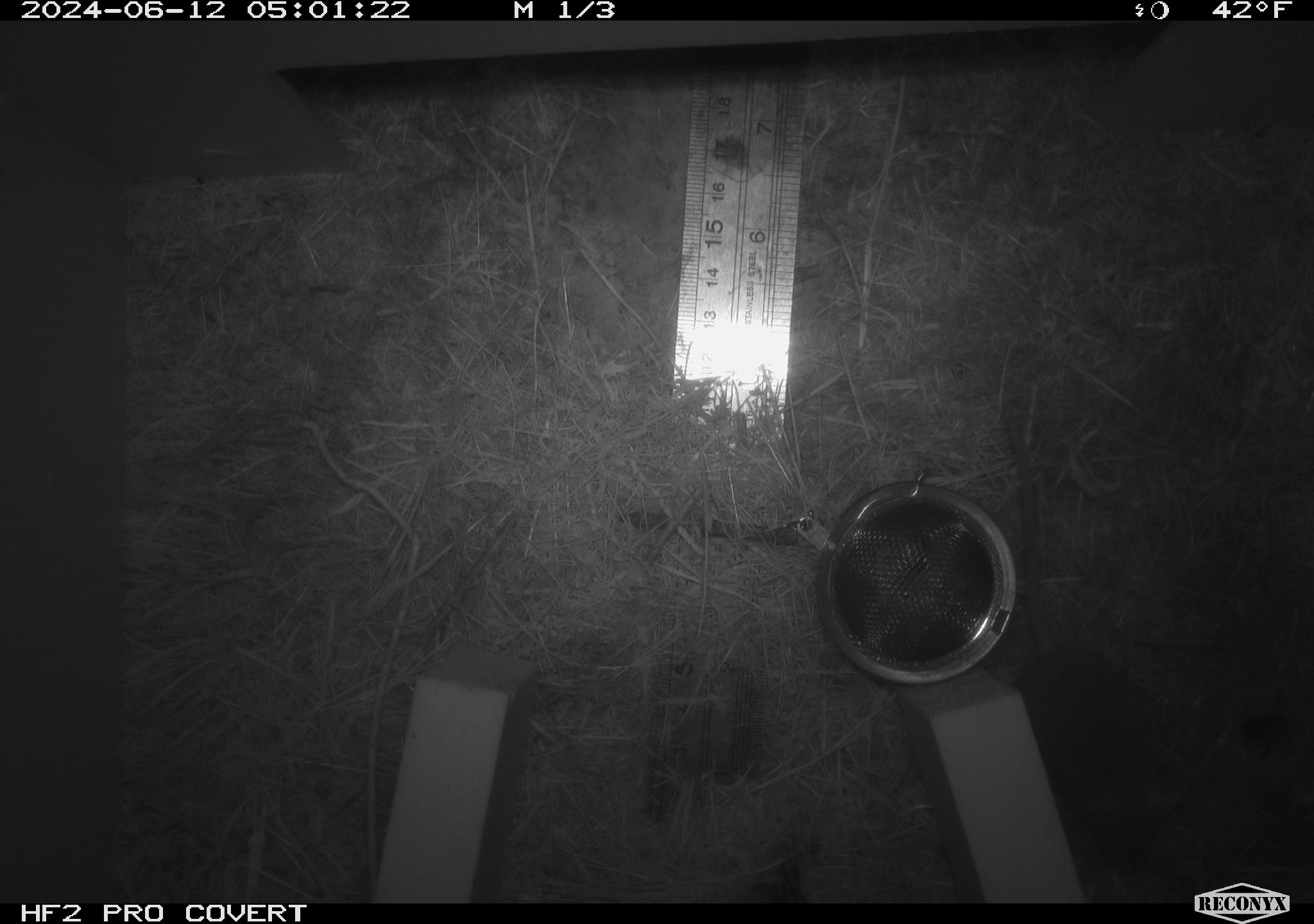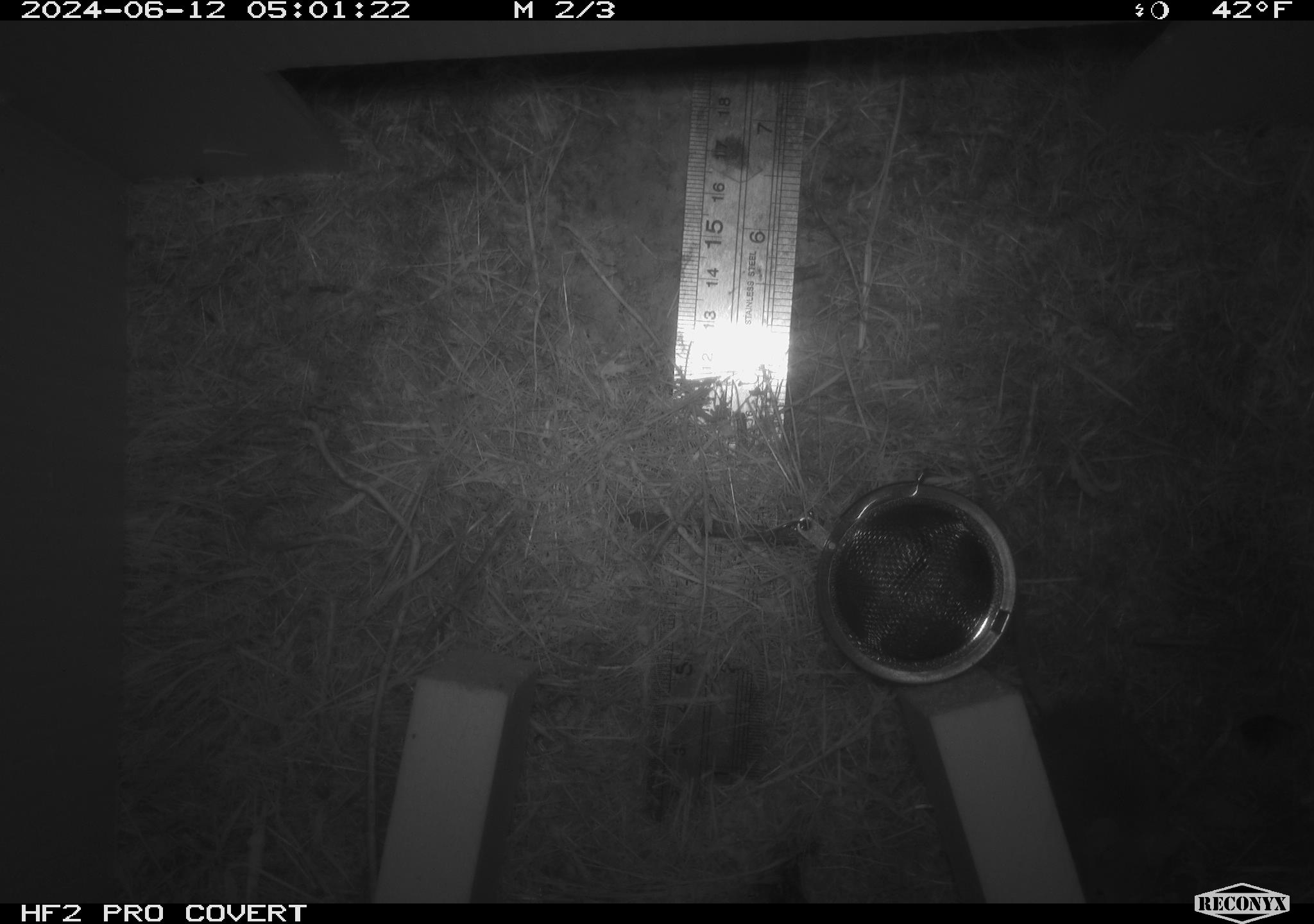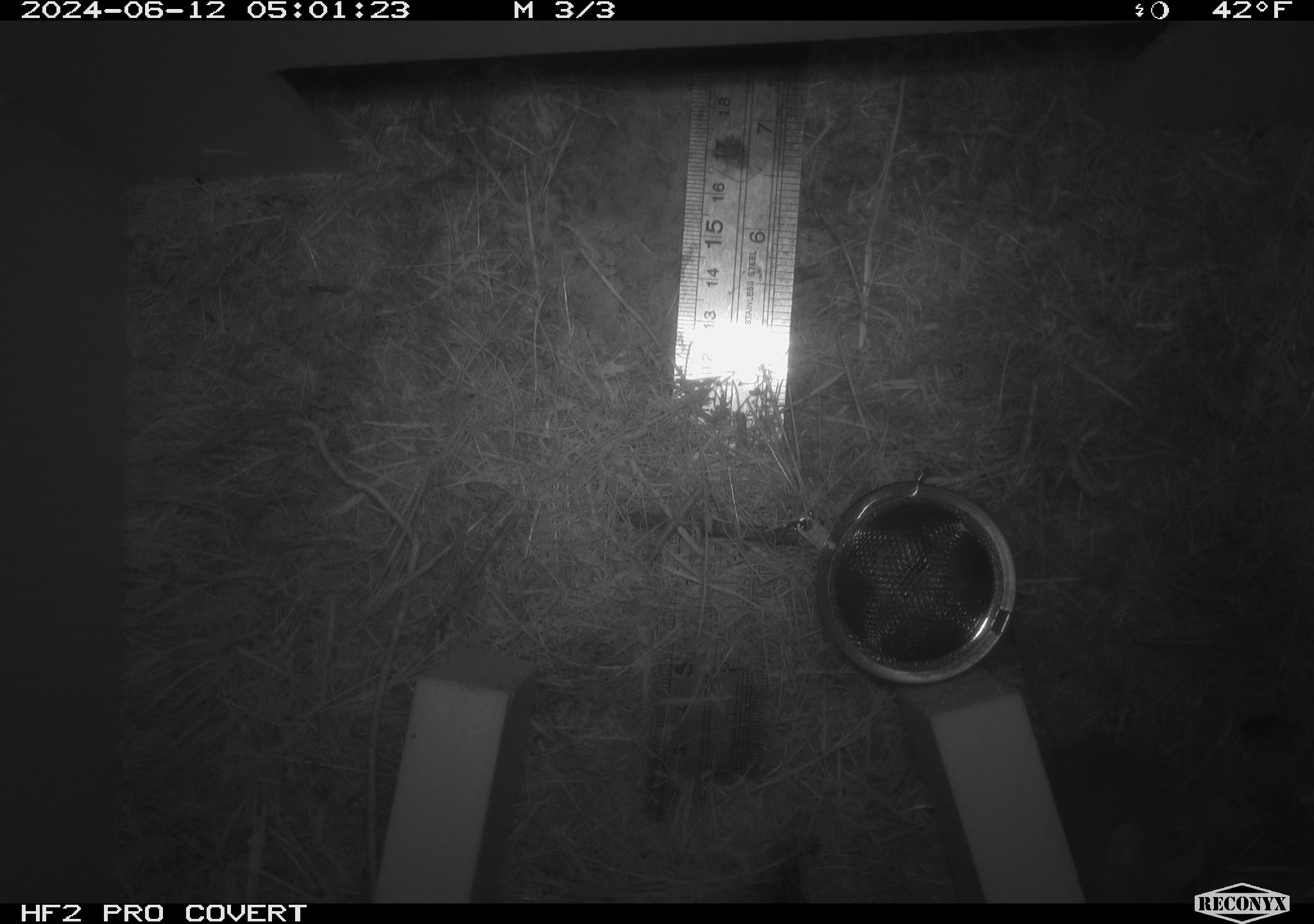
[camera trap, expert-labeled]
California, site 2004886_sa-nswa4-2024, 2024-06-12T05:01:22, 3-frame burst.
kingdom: Animalia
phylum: Chordata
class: Mammalia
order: Rodentia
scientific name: Rodentia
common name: rodent